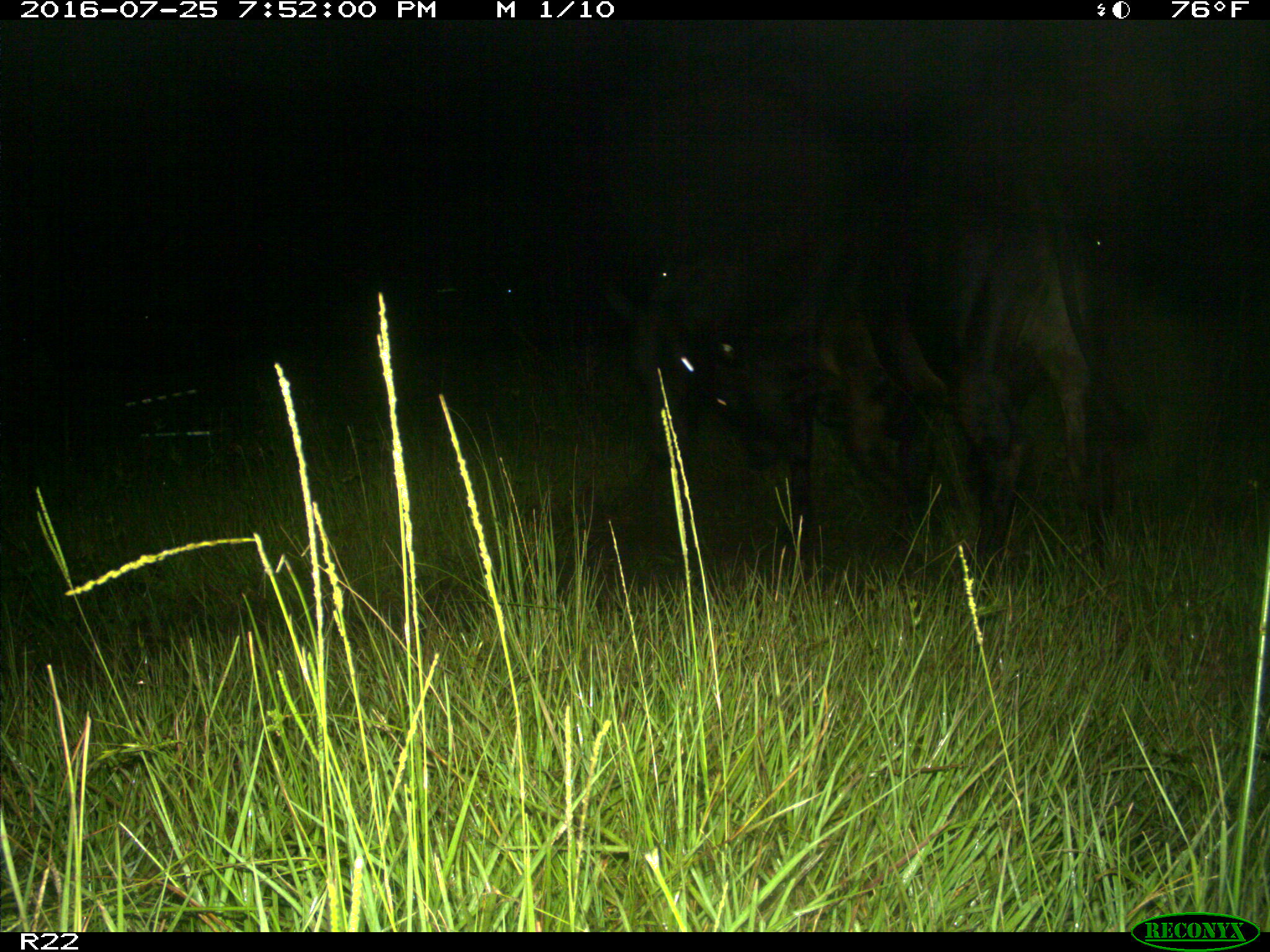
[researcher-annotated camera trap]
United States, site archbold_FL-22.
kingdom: Animalia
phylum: Chordata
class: Mammalia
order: Artiodactyla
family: Bovidae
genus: Bos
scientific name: Bos taurus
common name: domestic cow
Bos taurus (domestic cow).